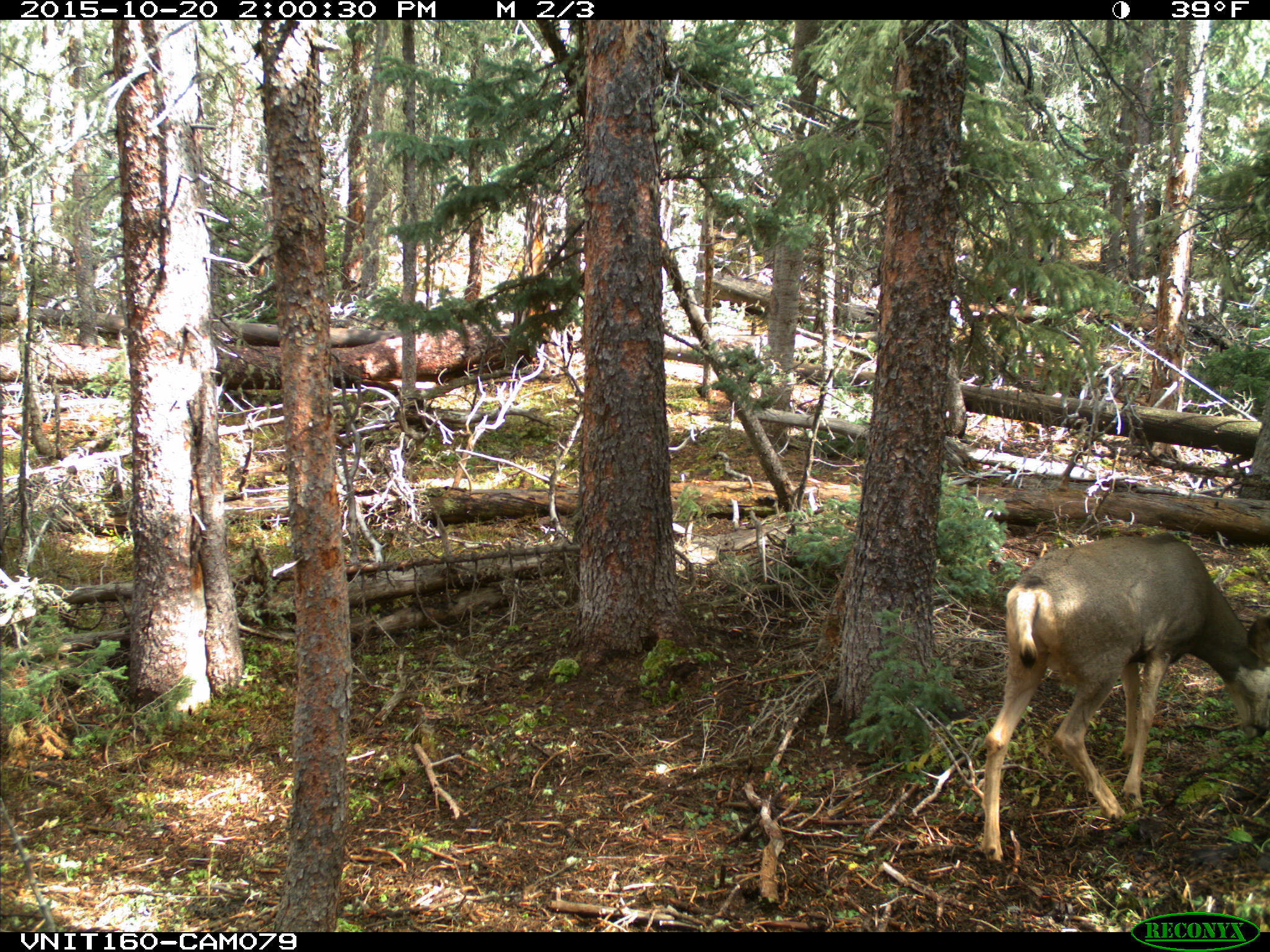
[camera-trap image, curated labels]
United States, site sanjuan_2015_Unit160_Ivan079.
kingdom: Animalia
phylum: Chordata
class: Mammalia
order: Artiodactyla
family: Cervidae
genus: Odocoileus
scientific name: Odocoileus hemionus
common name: mule deer